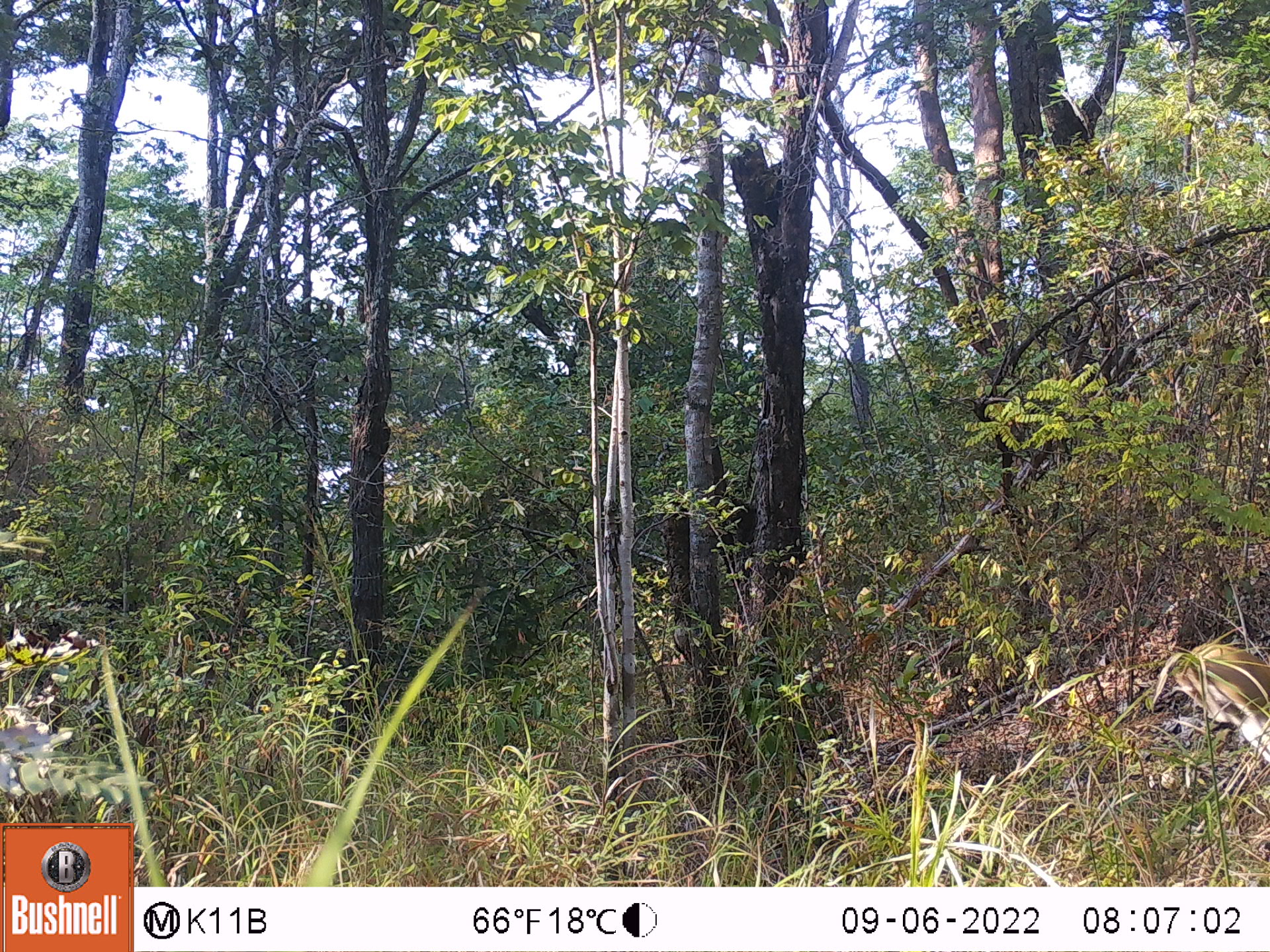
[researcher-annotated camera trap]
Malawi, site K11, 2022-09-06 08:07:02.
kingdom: Animalia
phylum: Chordata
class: Mammalia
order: Artiodactyla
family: Bovidae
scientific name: Antilopinae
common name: small antelope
Small antelope (Antilopinae), count 1.